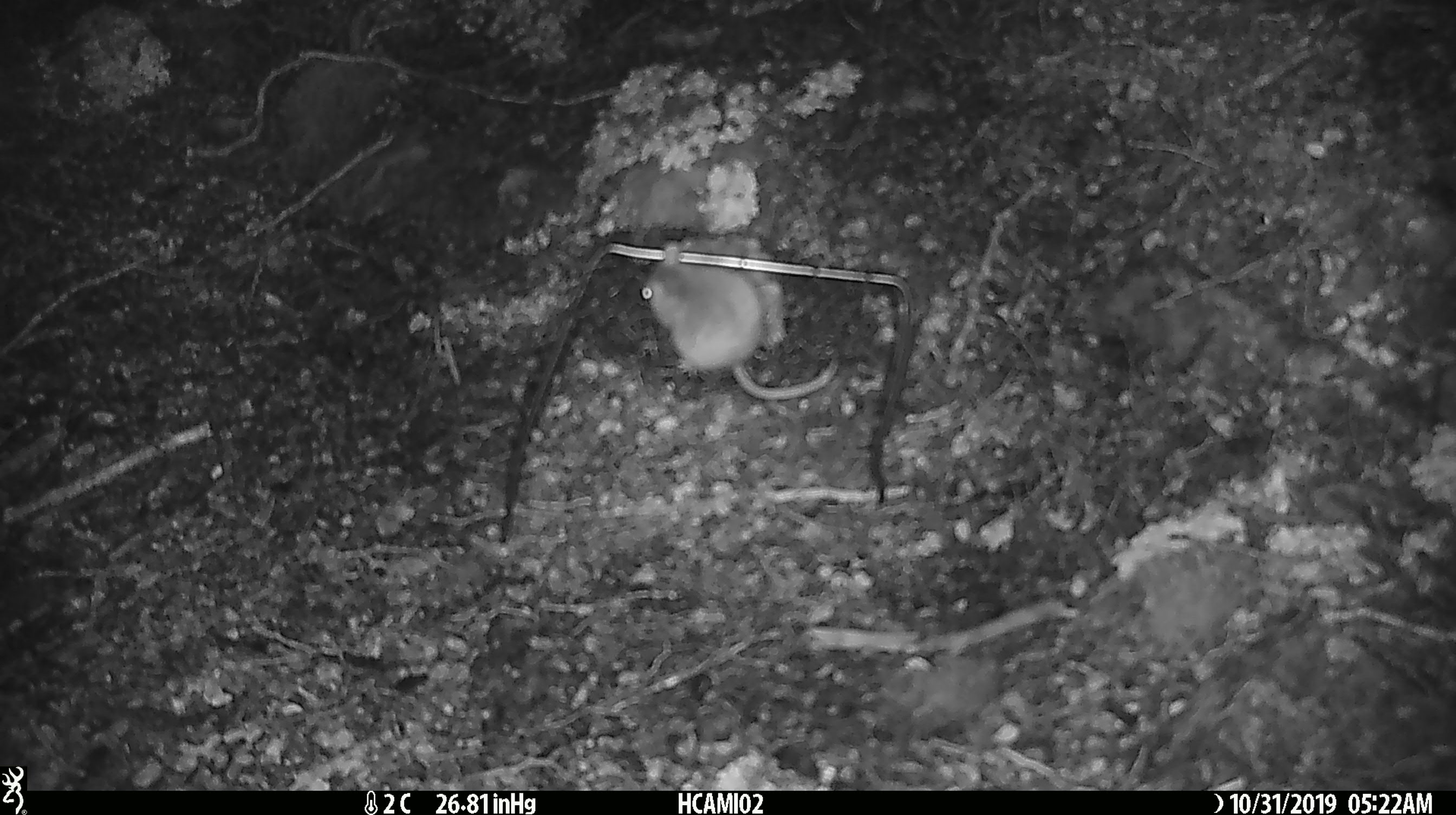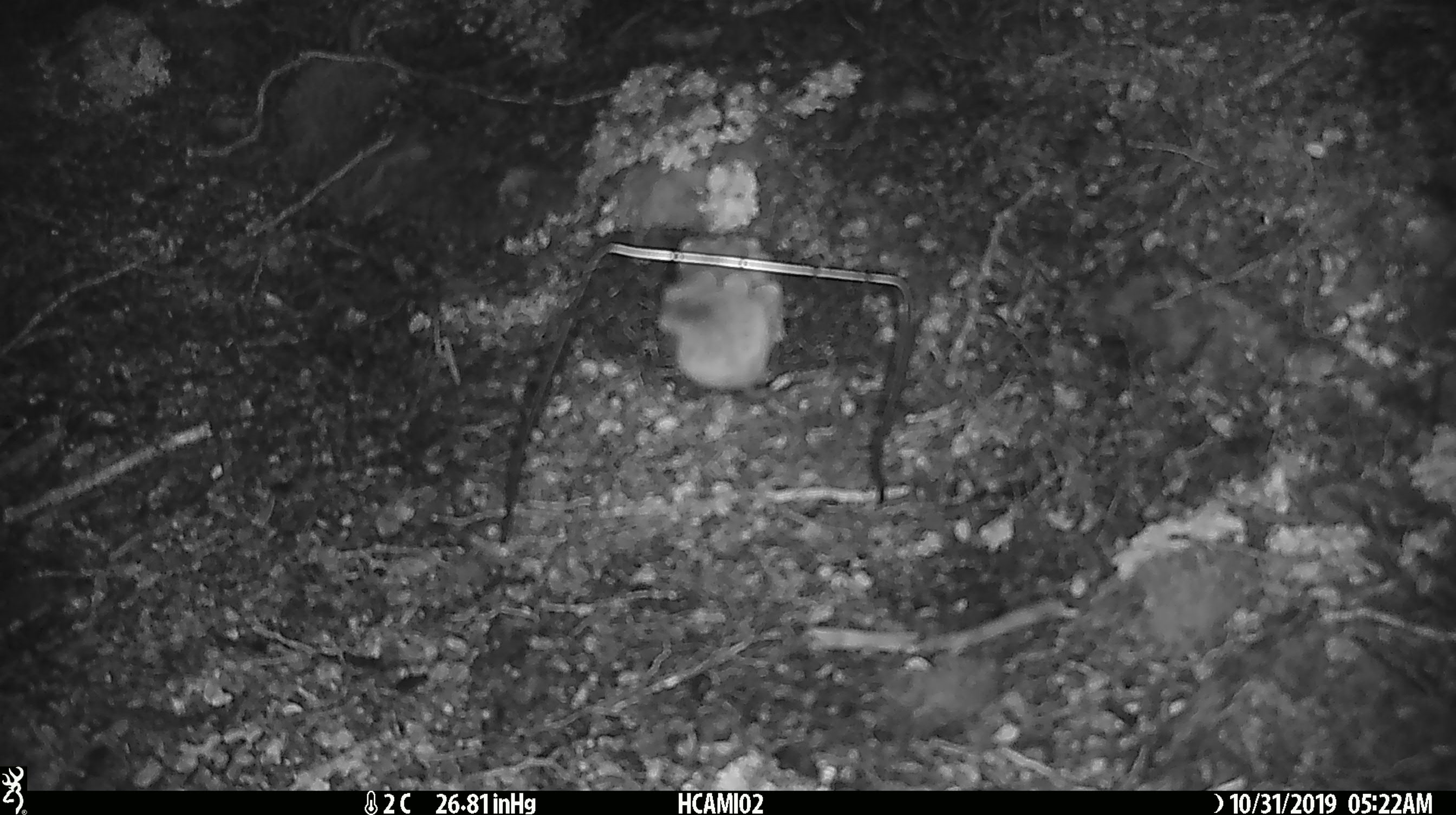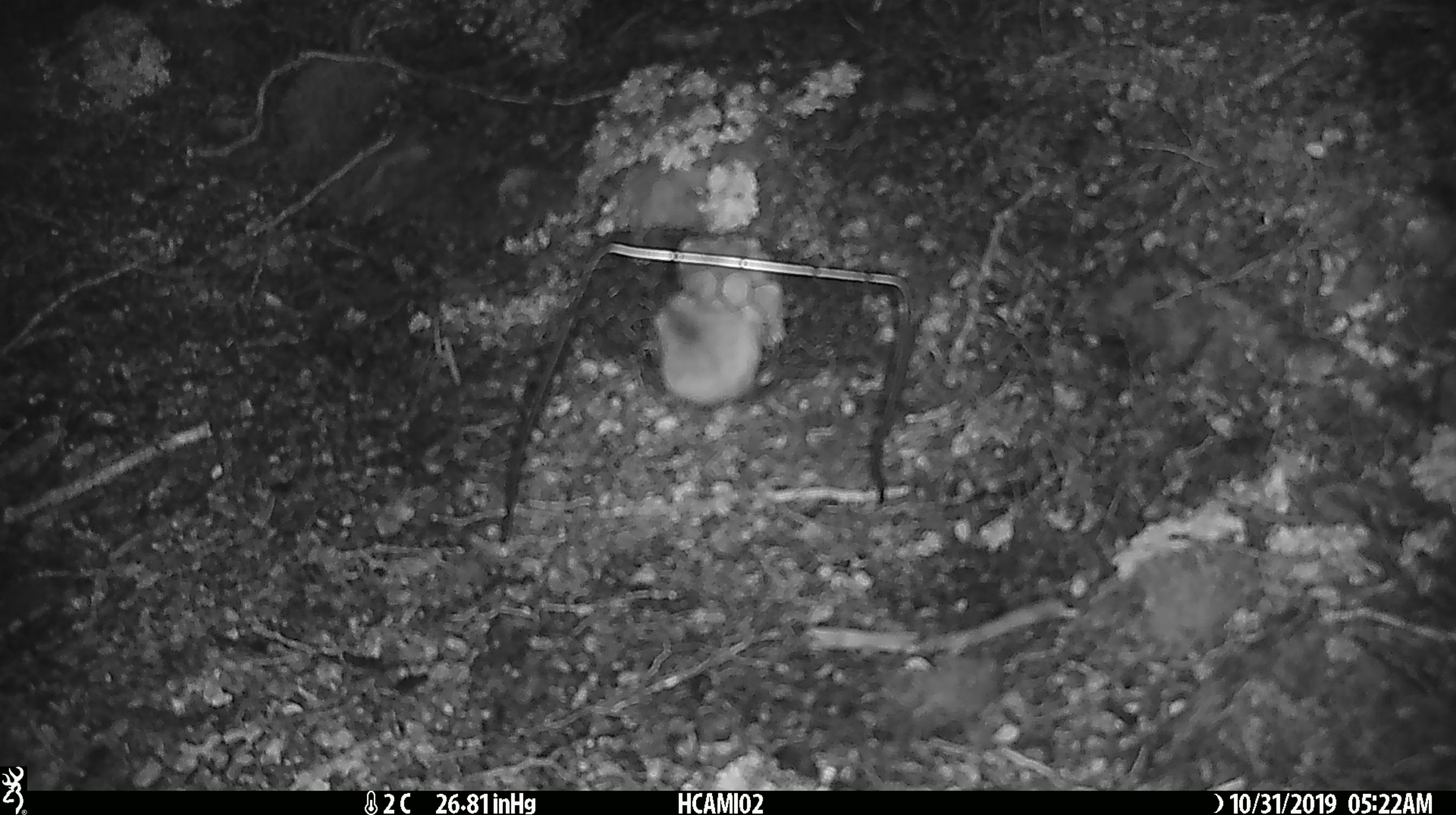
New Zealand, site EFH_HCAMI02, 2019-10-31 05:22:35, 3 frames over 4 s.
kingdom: Animalia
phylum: Chordata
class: Mammalia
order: Rodentia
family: Muridae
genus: Mus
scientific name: Mus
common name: mouse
Mouse (Mus).